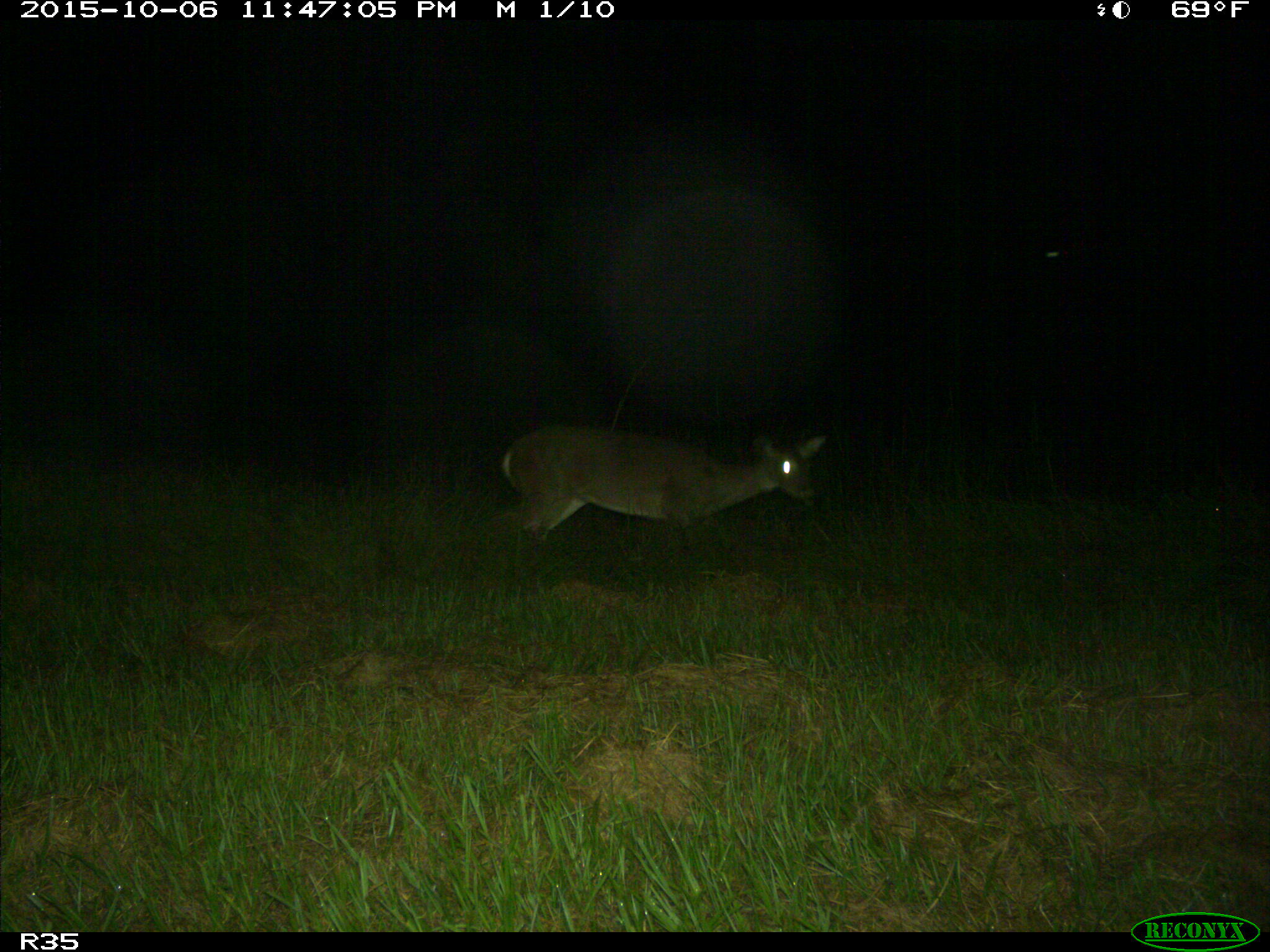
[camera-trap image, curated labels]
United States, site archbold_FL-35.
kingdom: Animalia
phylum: Chordata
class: Mammalia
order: Artiodactyla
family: Cervidae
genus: Odocoileus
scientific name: Odocoileus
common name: deer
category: unidentified deer